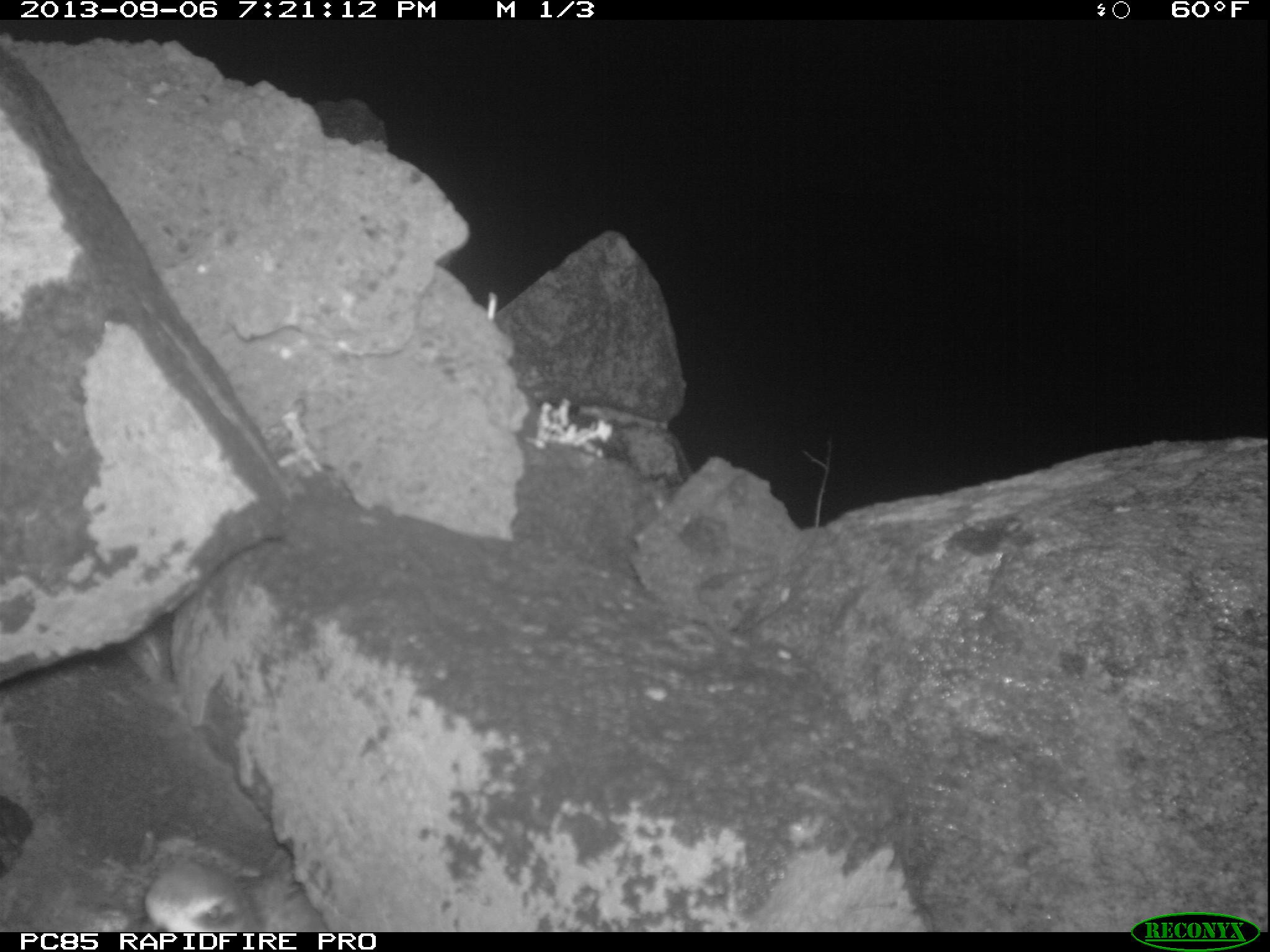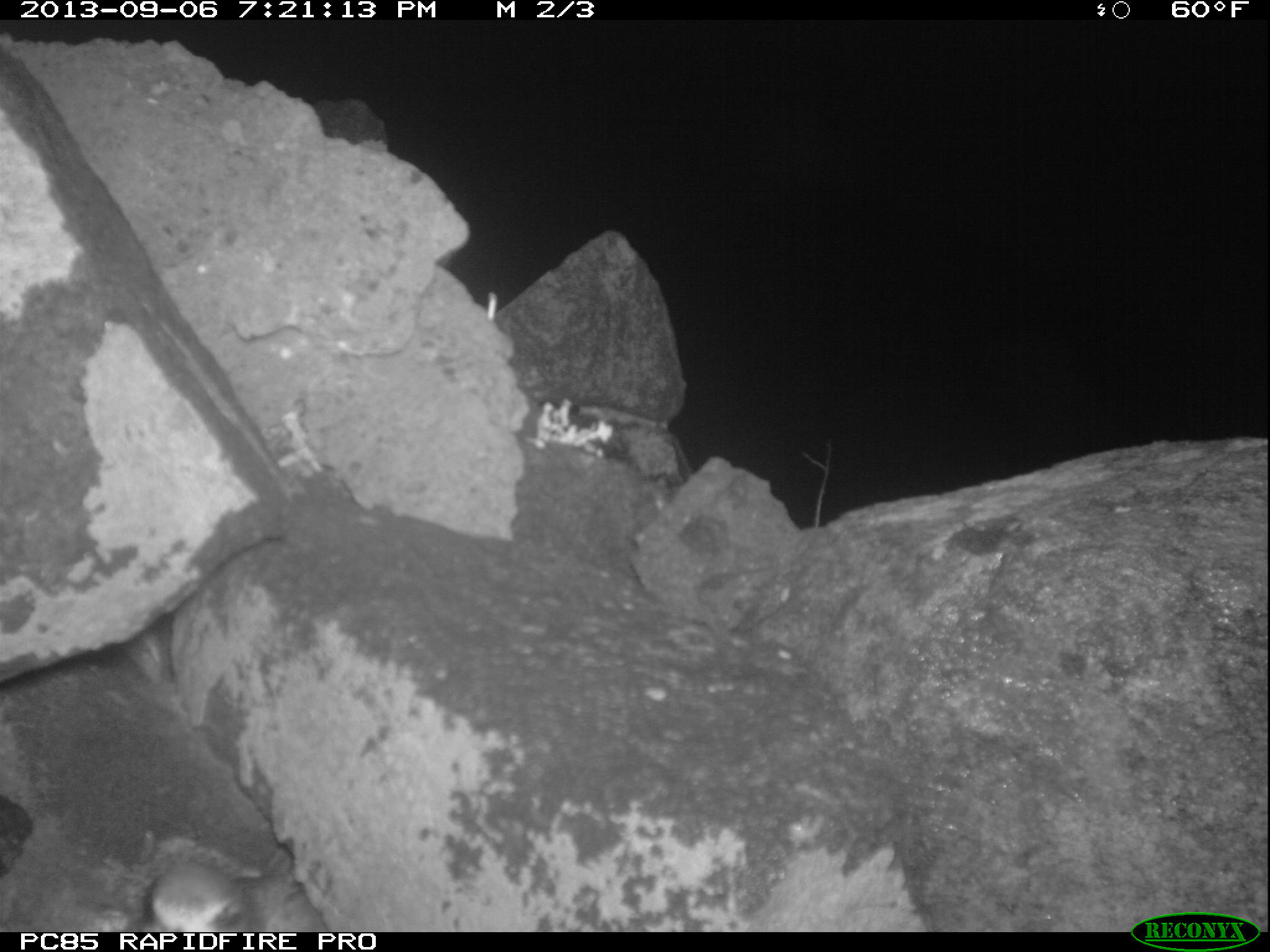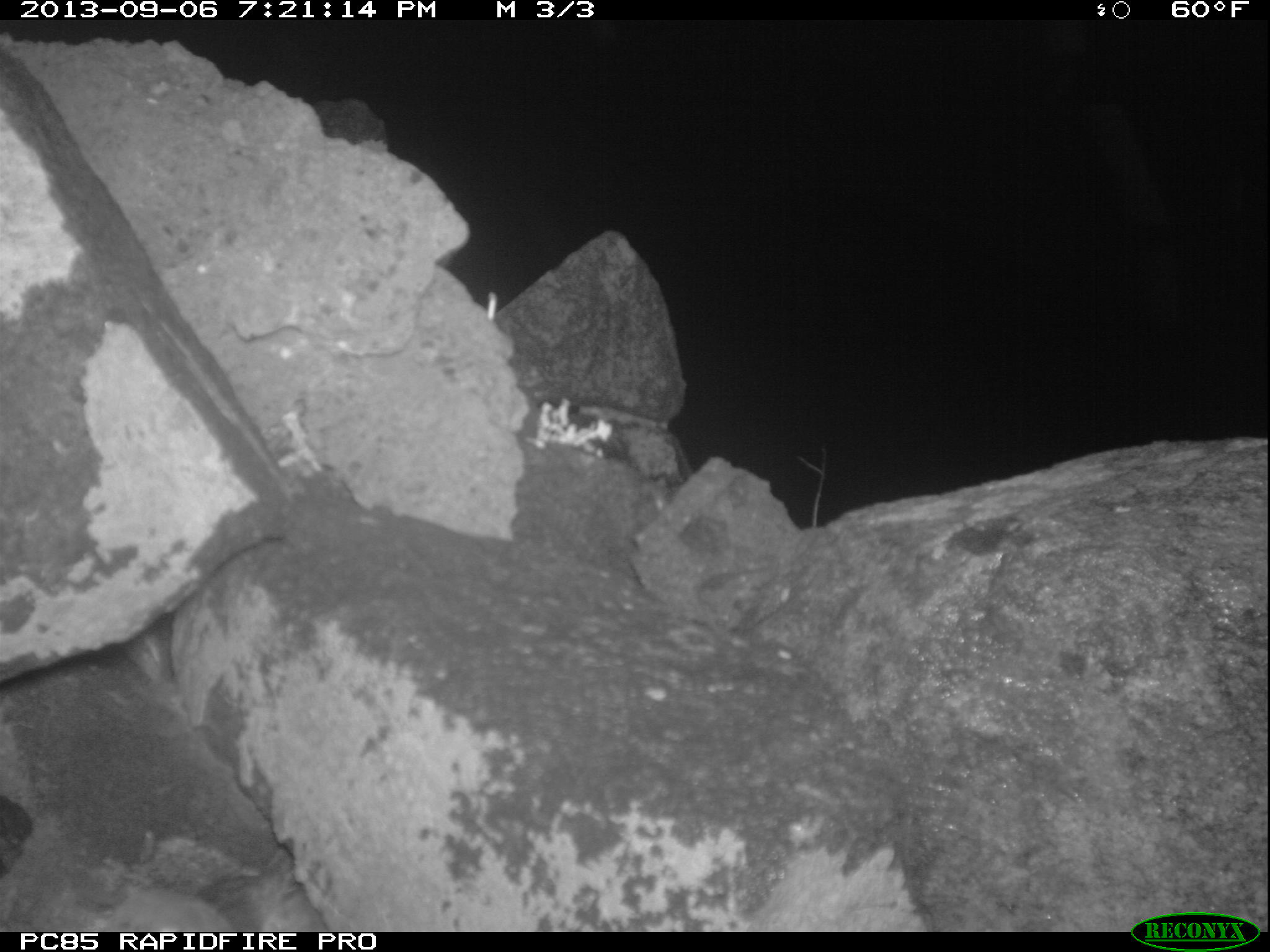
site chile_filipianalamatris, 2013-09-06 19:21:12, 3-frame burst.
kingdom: Animalia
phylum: Chordata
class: Aves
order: Procellariiformes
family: Procellariidae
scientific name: Procellariidae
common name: petrel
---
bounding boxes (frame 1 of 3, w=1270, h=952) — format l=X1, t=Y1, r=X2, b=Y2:
petrel: l=139, t=854, r=331, b=934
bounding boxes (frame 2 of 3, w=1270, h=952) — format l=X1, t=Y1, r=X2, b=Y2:
petrel: l=141, t=856, r=331, b=935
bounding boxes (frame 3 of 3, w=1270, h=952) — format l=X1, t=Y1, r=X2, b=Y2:
petrel: l=86, t=888, r=236, b=930